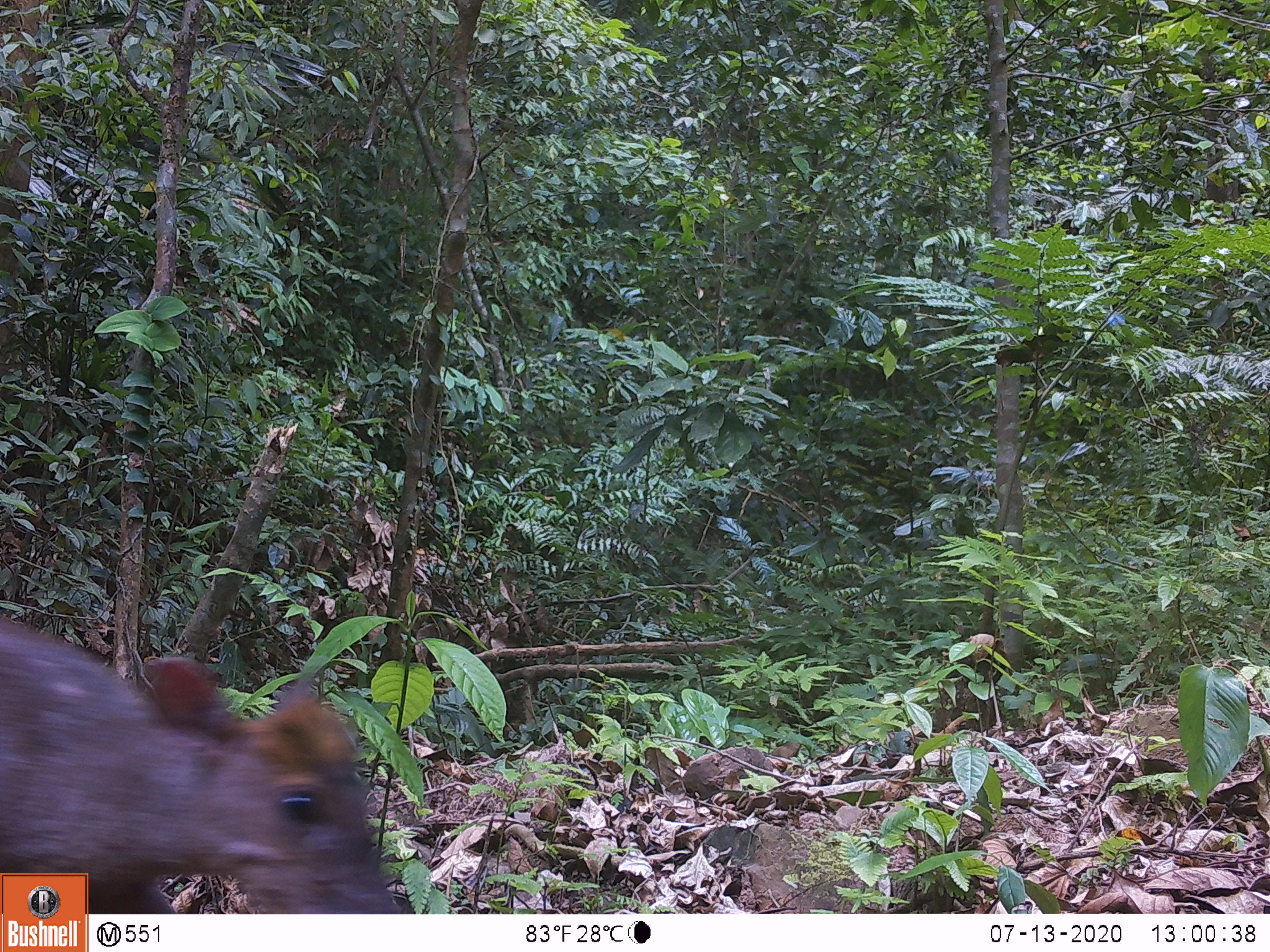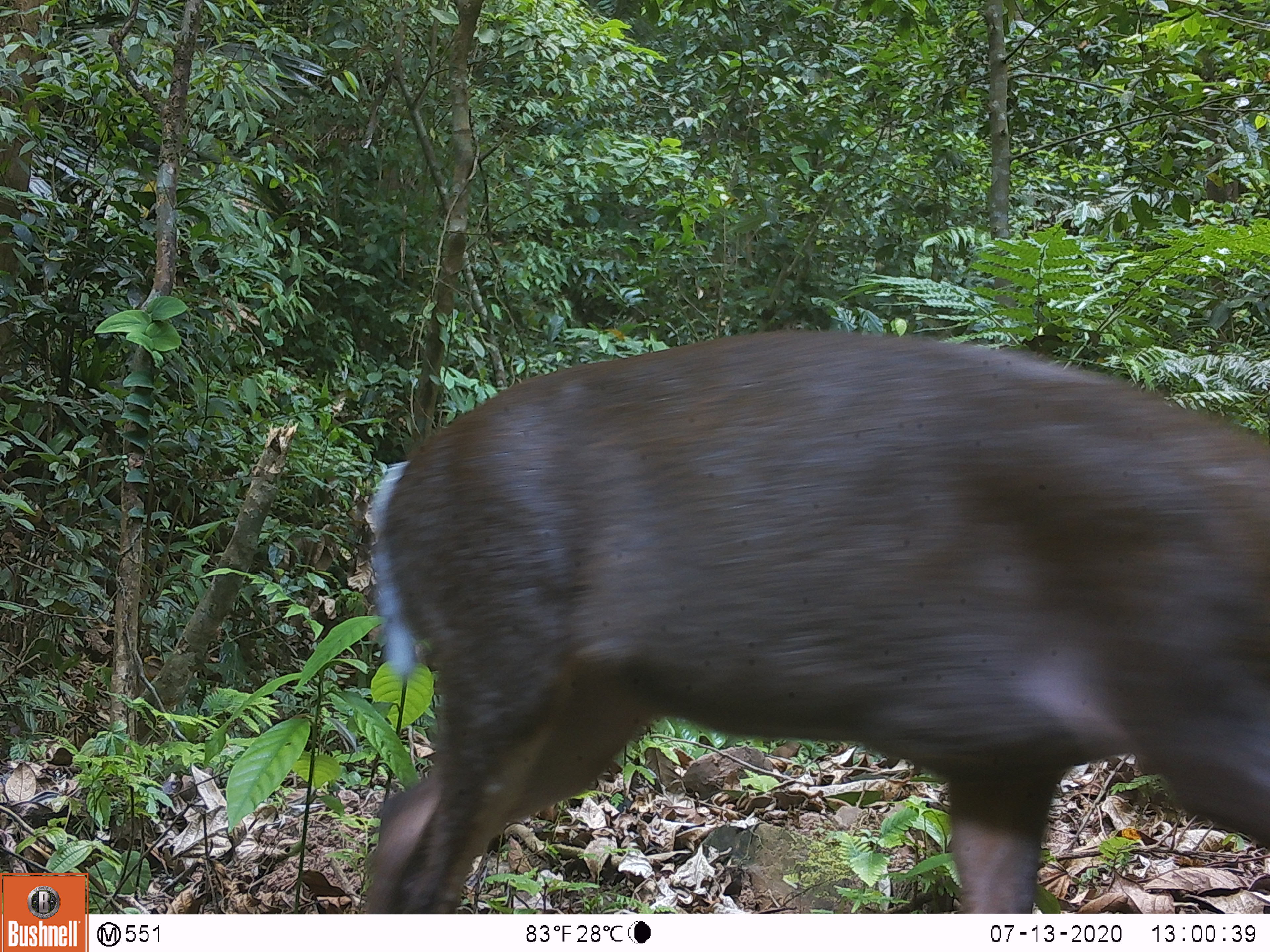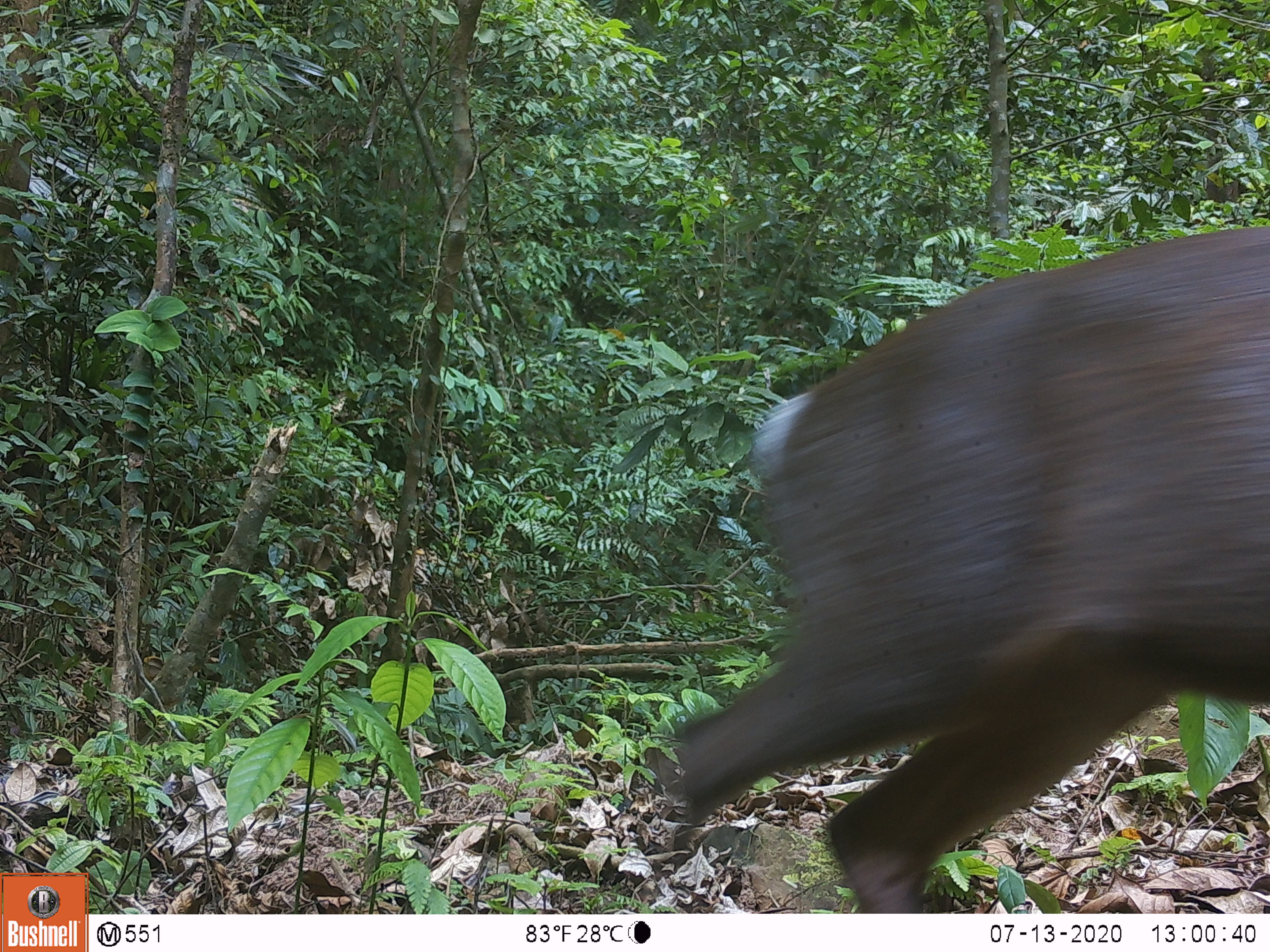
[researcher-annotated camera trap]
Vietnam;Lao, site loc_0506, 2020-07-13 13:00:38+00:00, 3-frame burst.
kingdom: Animalia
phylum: Chordata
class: Mammalia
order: Artiodactyla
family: Cervidae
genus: Muntiacus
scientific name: Muntiacus rooseveltorum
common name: roosevelt's muntjac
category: roosevelts muntjac group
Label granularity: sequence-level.